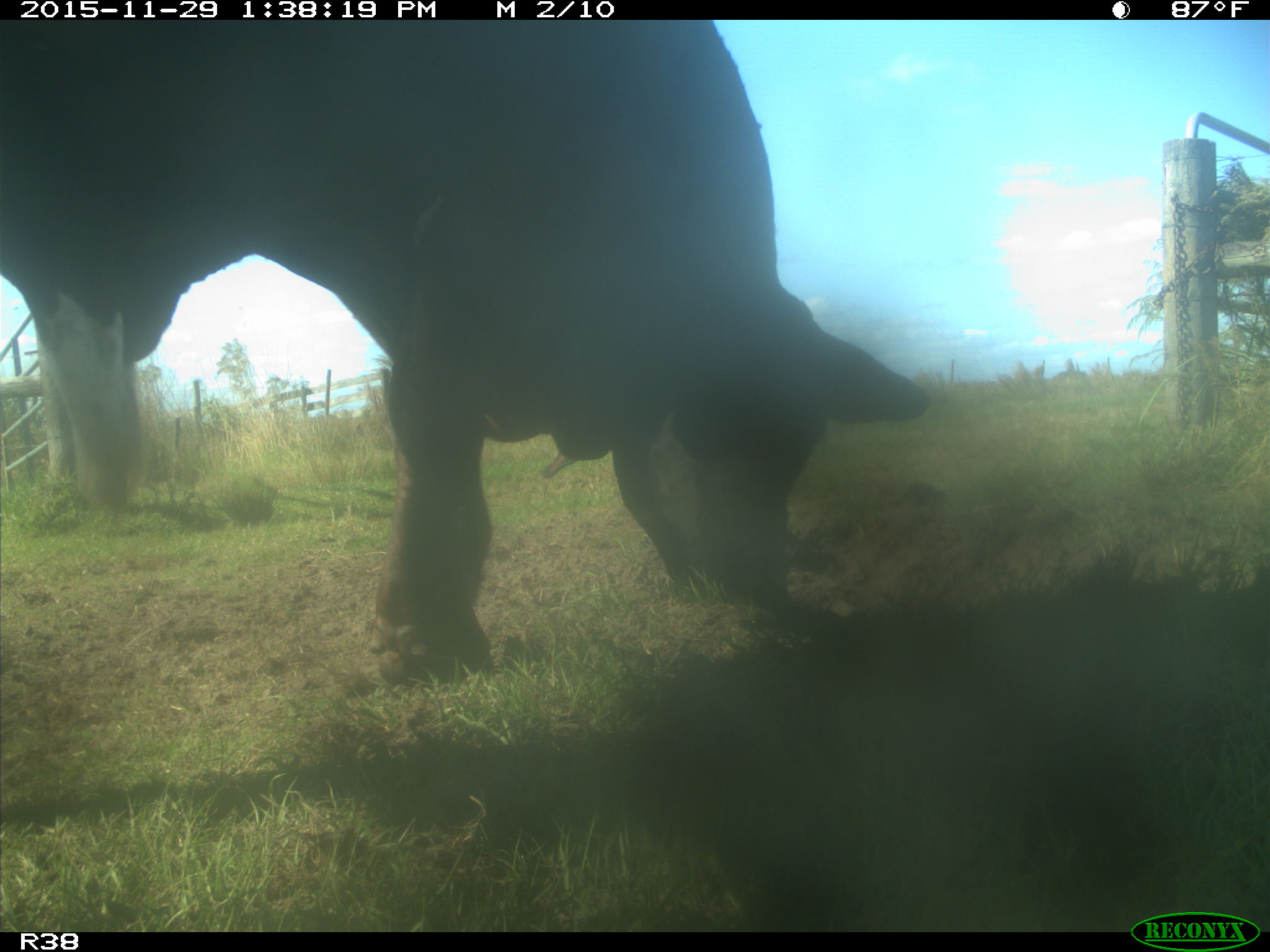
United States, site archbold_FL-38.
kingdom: Animalia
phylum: Chordata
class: Mammalia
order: Artiodactyla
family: Bovidae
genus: Bos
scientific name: Bos taurus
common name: domestic cow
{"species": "Bos taurus (domestic cow)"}